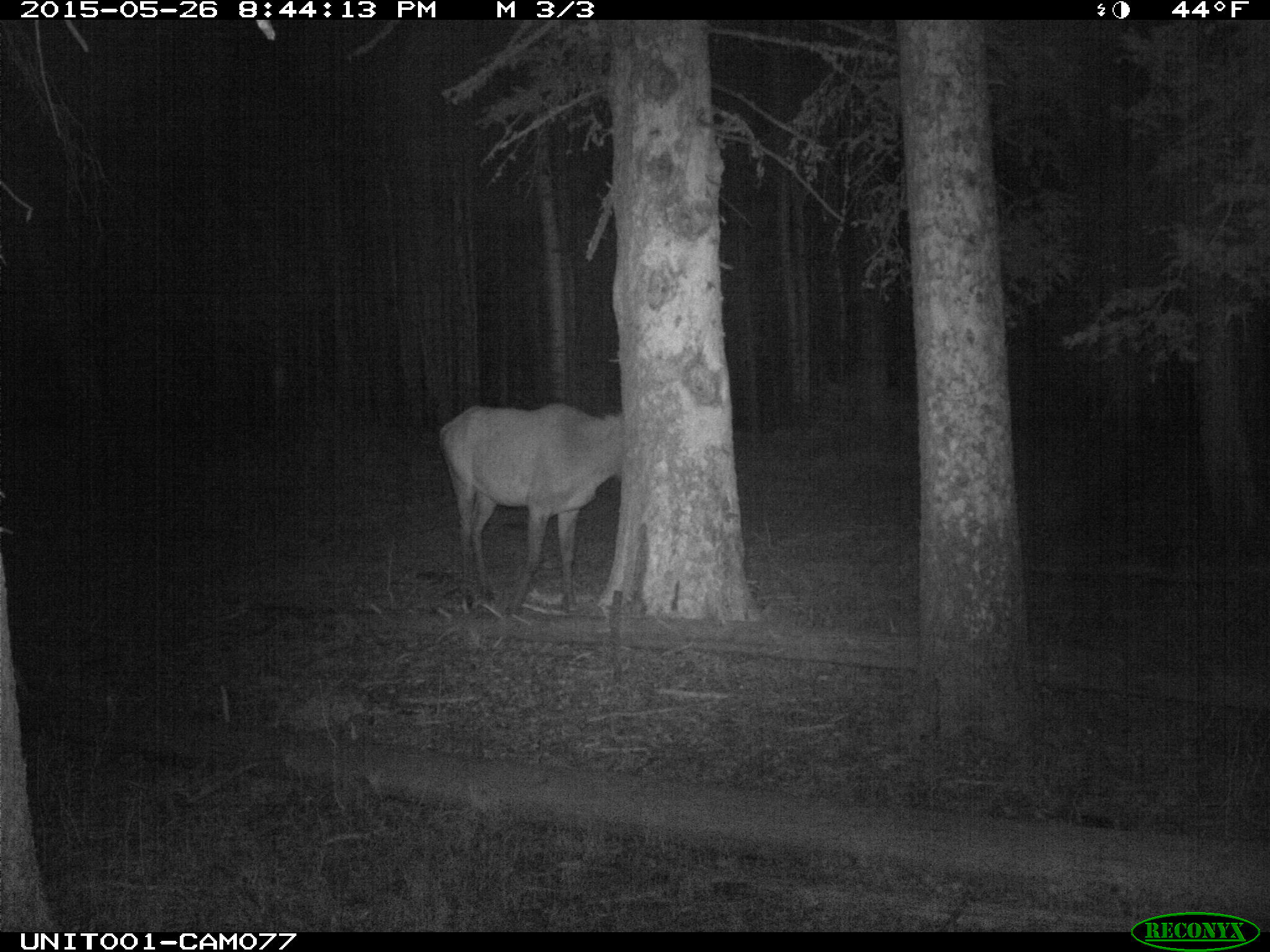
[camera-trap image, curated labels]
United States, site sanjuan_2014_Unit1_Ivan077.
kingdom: Animalia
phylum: Chordata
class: Mammalia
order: Artiodactyla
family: Cervidae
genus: Cervus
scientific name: Cervus elaphus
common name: red deer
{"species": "Cervus elaphus (red deer)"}